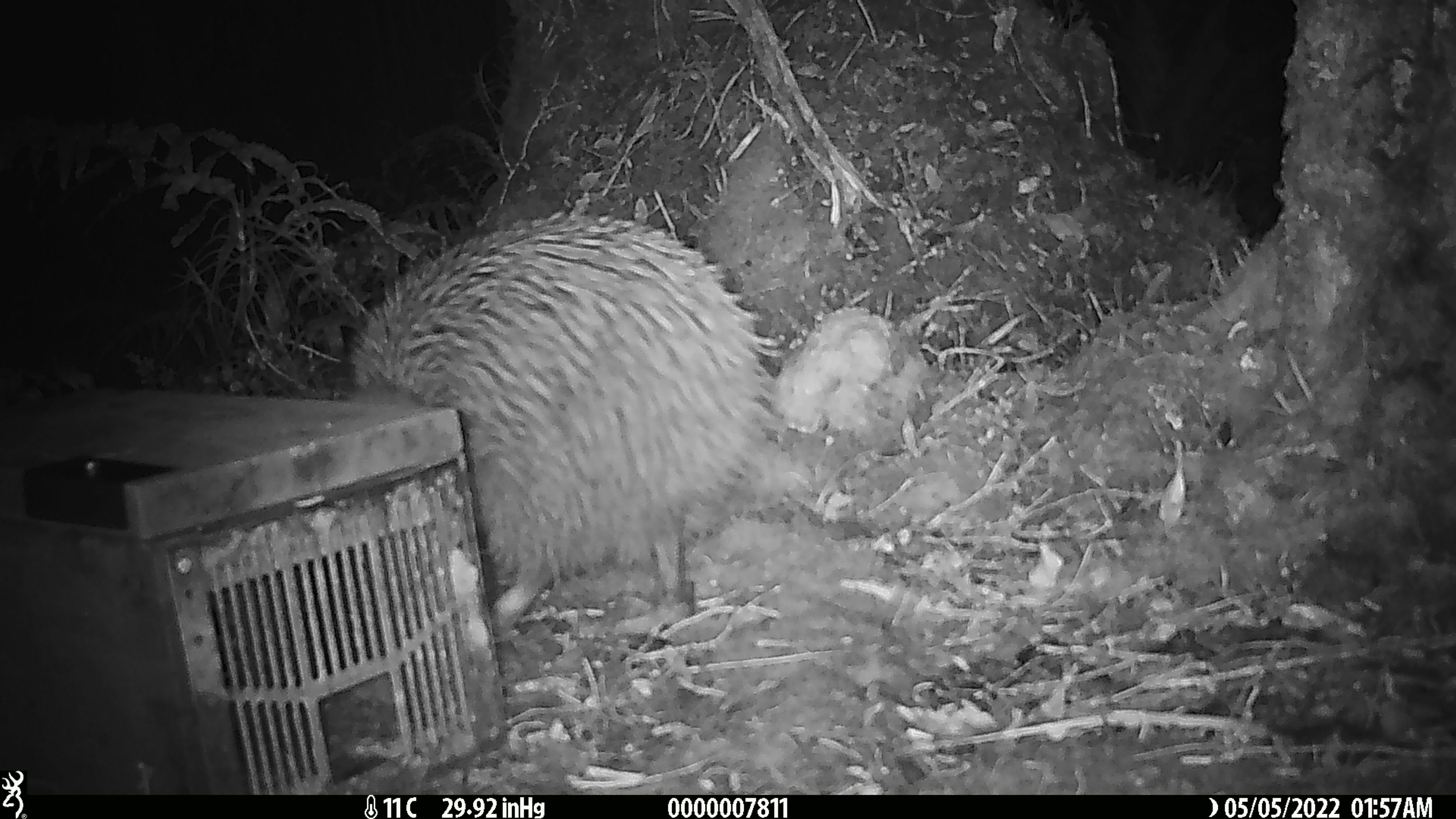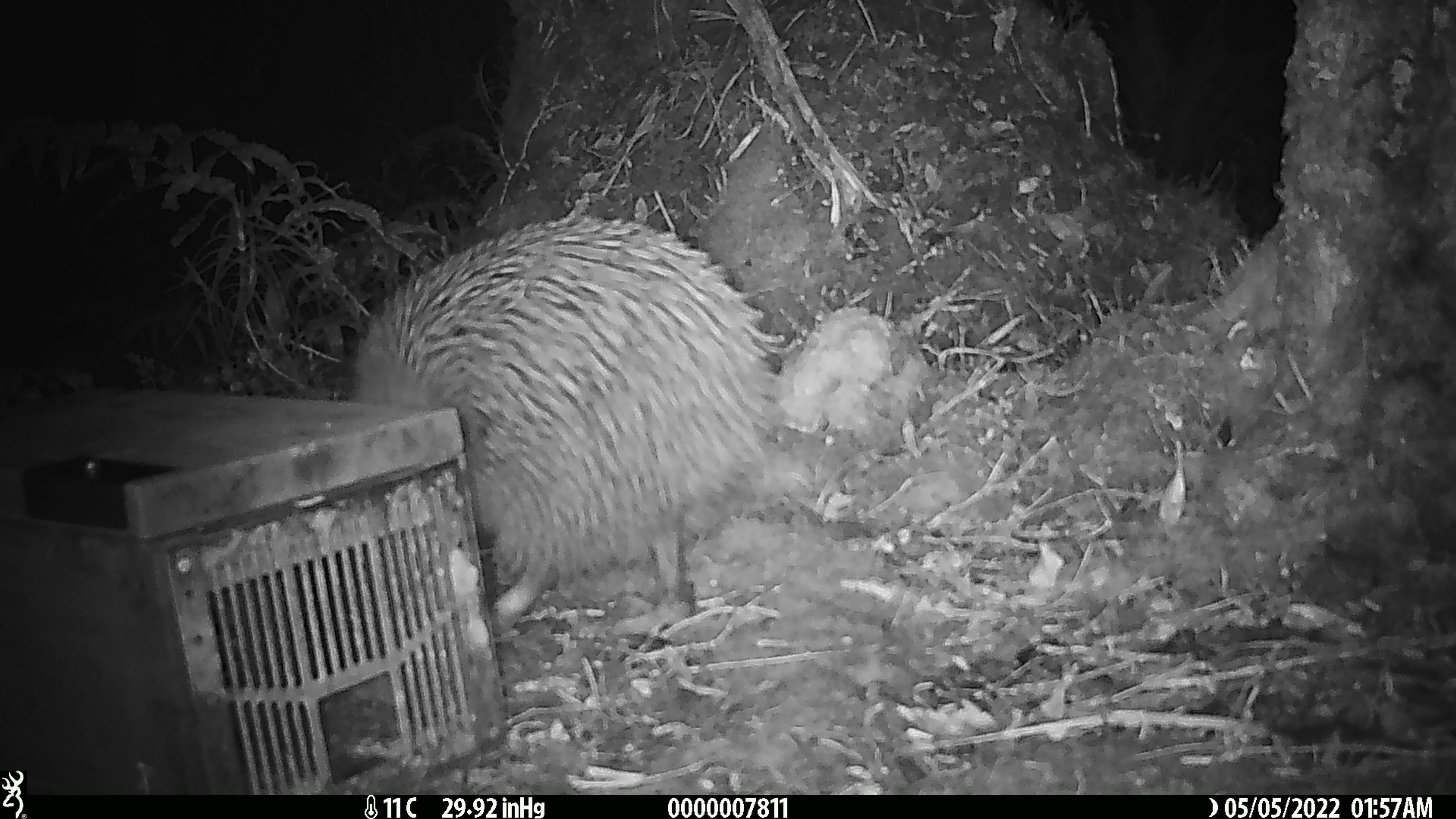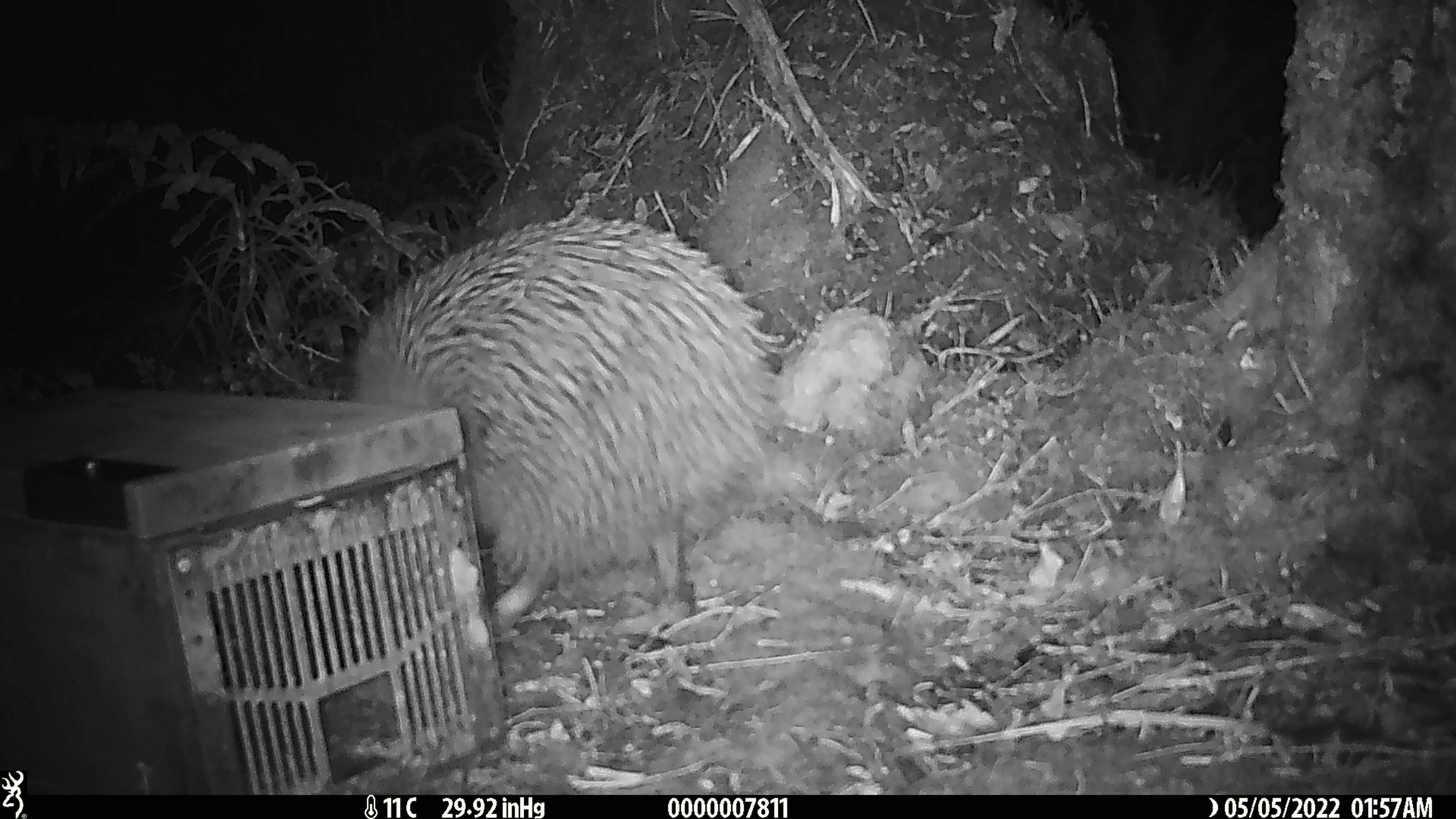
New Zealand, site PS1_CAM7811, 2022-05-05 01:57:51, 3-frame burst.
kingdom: Animalia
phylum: Chordata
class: Aves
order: Apterygiformes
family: Apterygidae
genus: Apteryx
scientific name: Apteryx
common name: kiwi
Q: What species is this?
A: Kiwi (Apteryx).